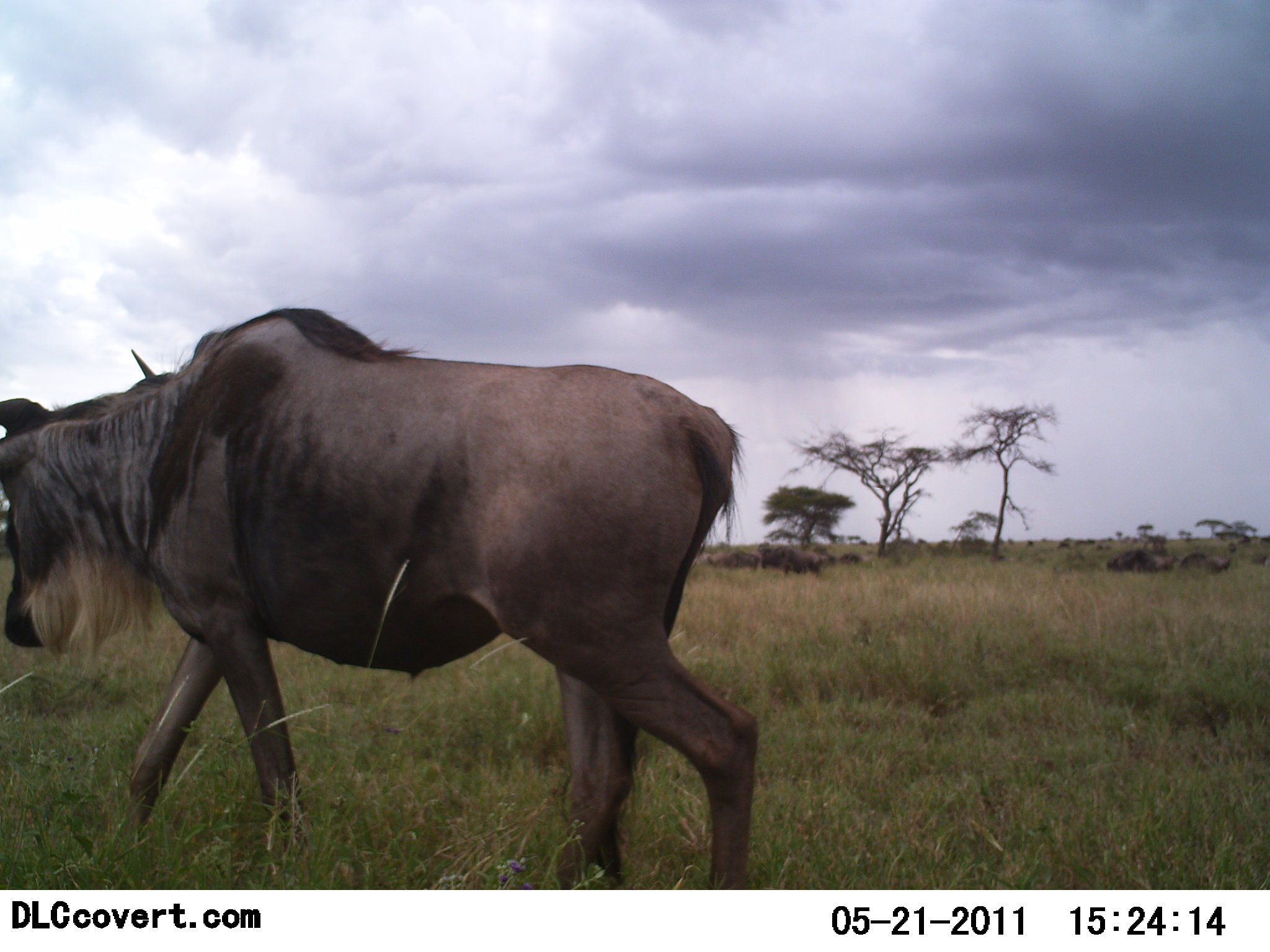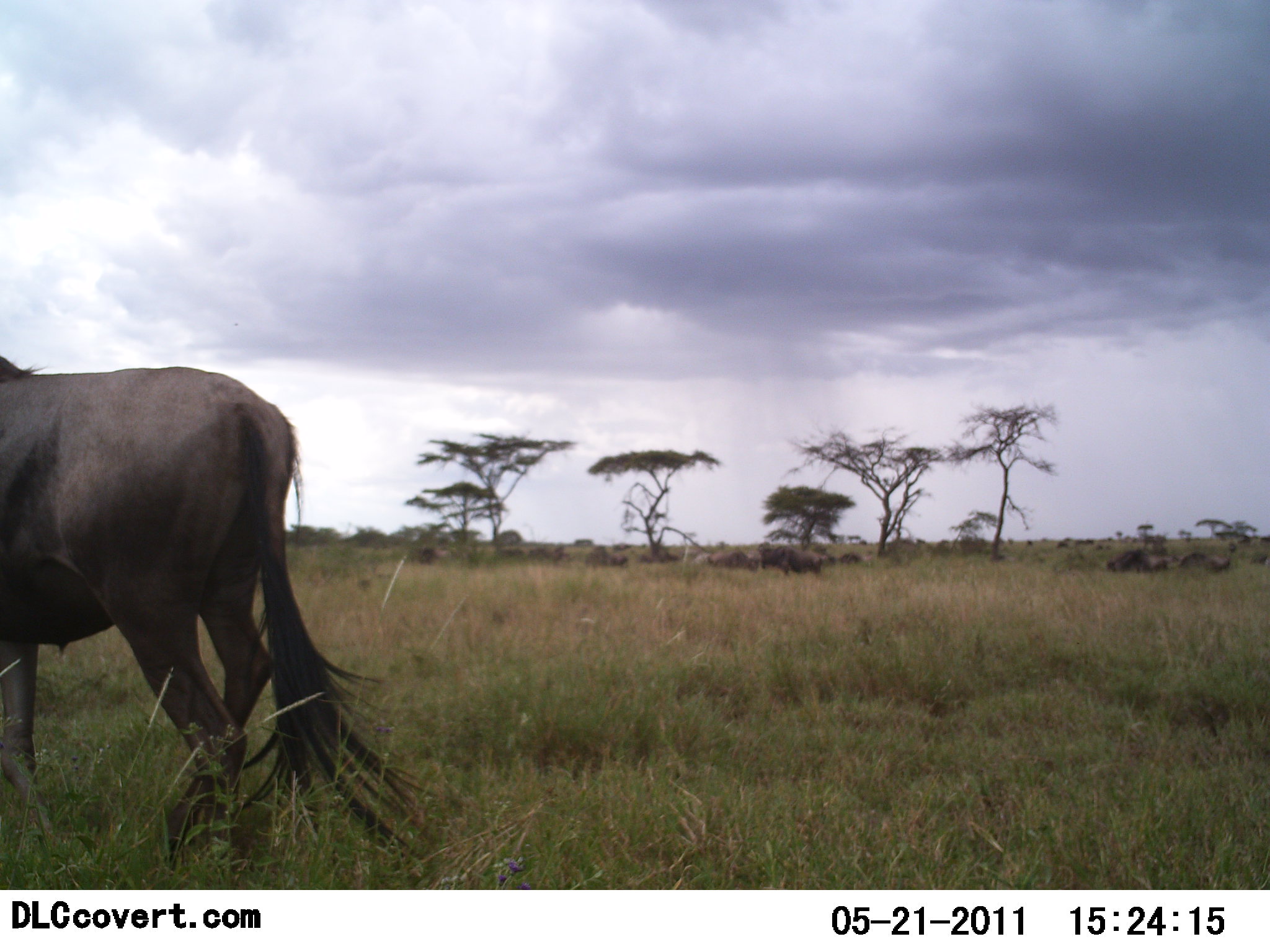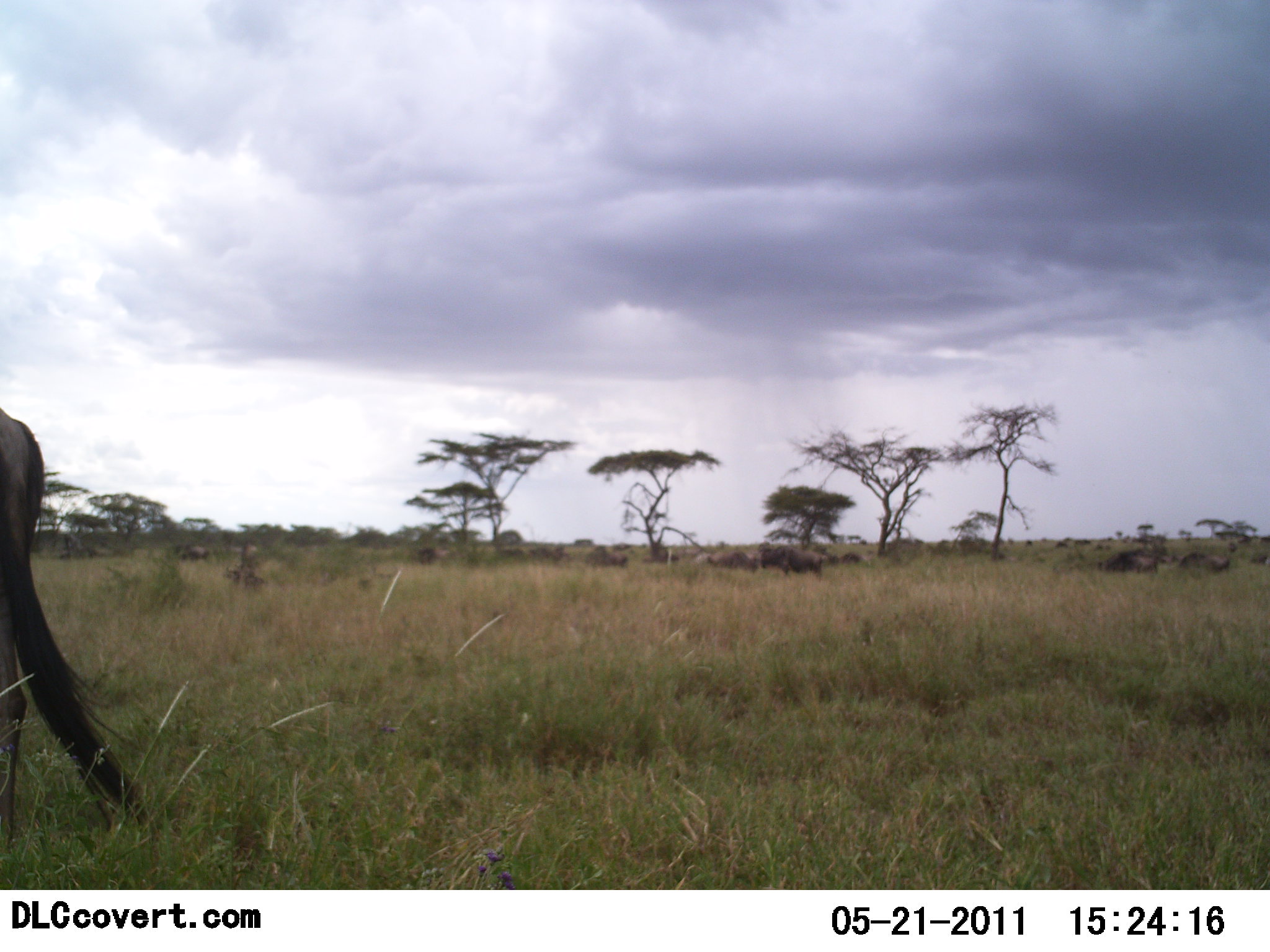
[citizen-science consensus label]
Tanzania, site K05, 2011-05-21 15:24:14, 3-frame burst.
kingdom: Animalia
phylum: Chordata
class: Mammalia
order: Artiodactyla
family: Bovidae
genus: Connochaetes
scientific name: Connochaetes taurinus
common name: blue wildebeest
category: wildebeest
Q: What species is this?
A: Wildebeest (blue wildebeest) (Connochaetes taurinus).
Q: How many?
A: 2.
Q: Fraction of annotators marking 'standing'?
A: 20%.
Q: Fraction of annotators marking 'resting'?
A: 0%.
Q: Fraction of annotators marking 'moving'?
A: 100%.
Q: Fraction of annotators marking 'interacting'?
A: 0%.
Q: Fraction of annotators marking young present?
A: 0%.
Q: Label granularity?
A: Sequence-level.